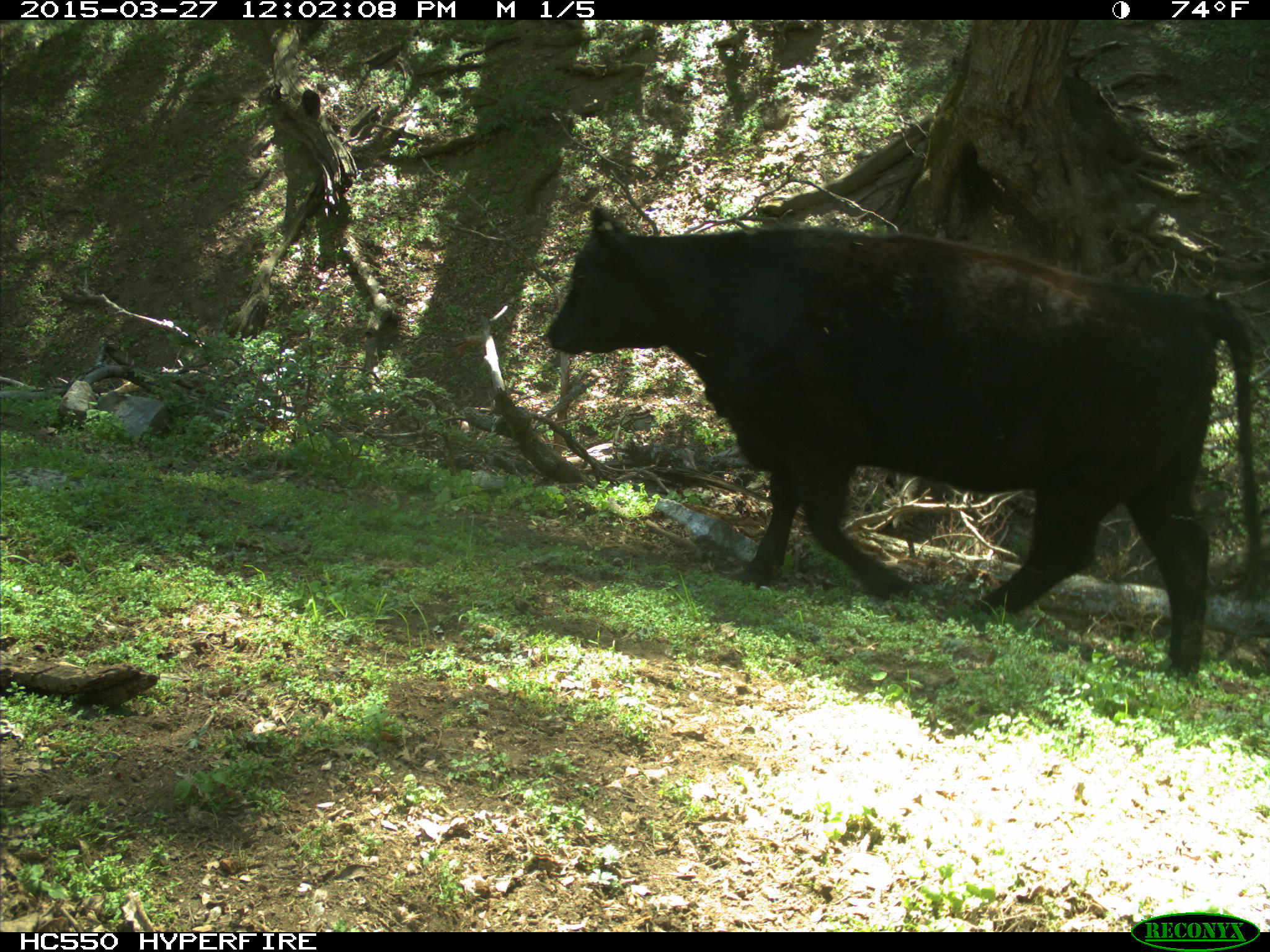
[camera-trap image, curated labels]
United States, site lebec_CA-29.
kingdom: Animalia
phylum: Chordata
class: Mammalia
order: Artiodactyla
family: Bovidae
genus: Bos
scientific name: Bos taurus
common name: domestic cow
Bos taurus (domestic cow).